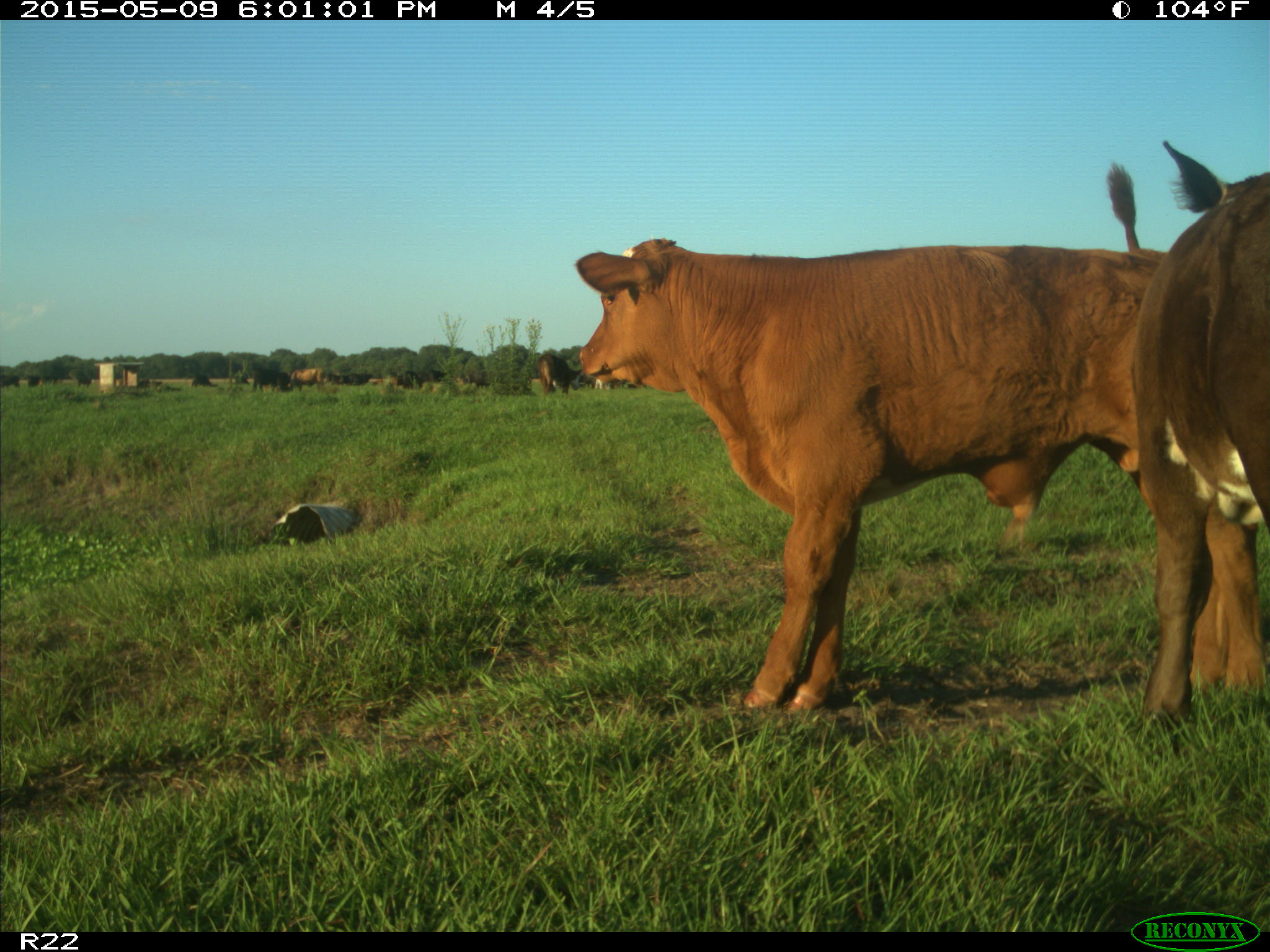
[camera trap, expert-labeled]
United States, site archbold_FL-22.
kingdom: Animalia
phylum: Chordata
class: Mammalia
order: Artiodactyla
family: Bovidae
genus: Bos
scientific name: Bos taurus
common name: domestic cow